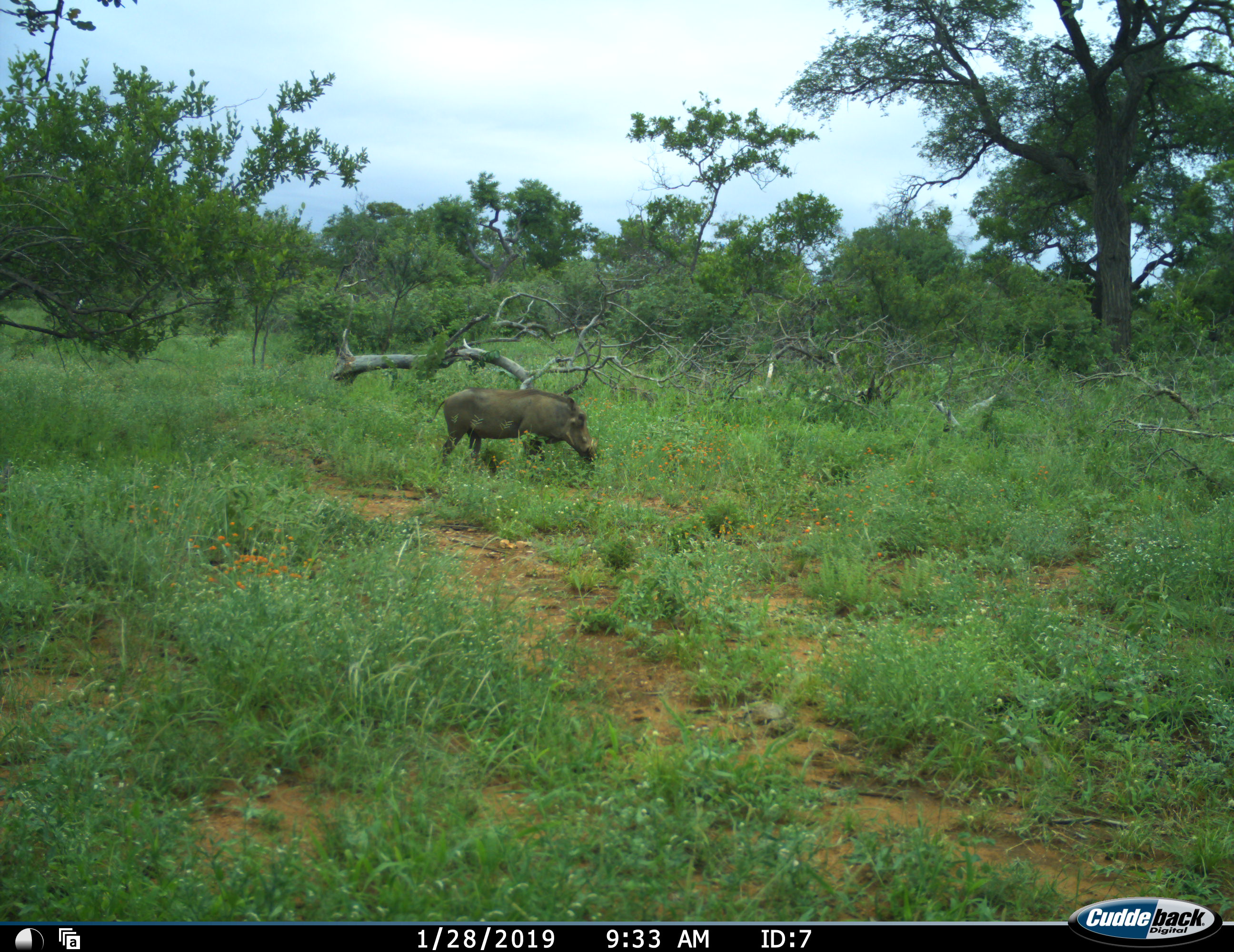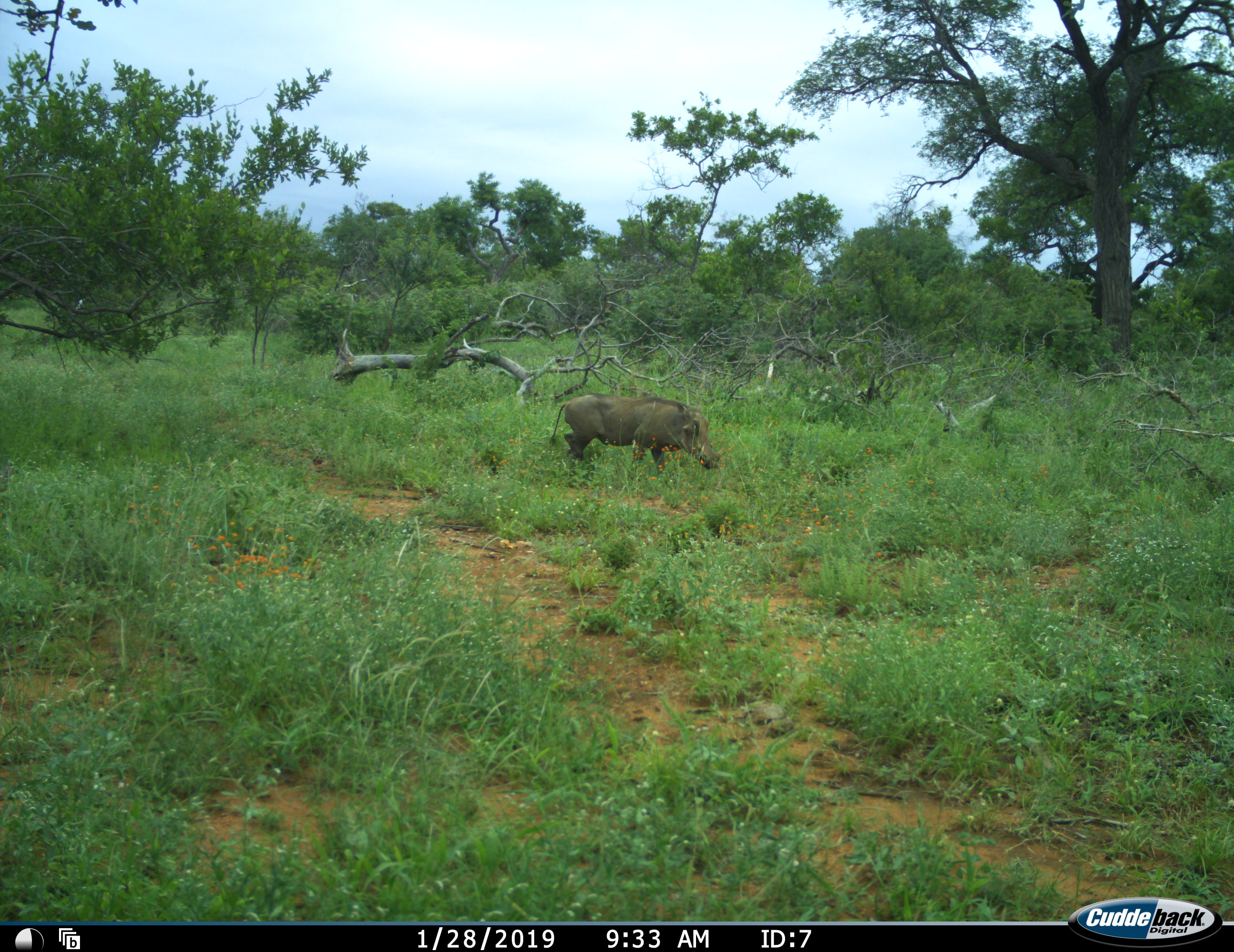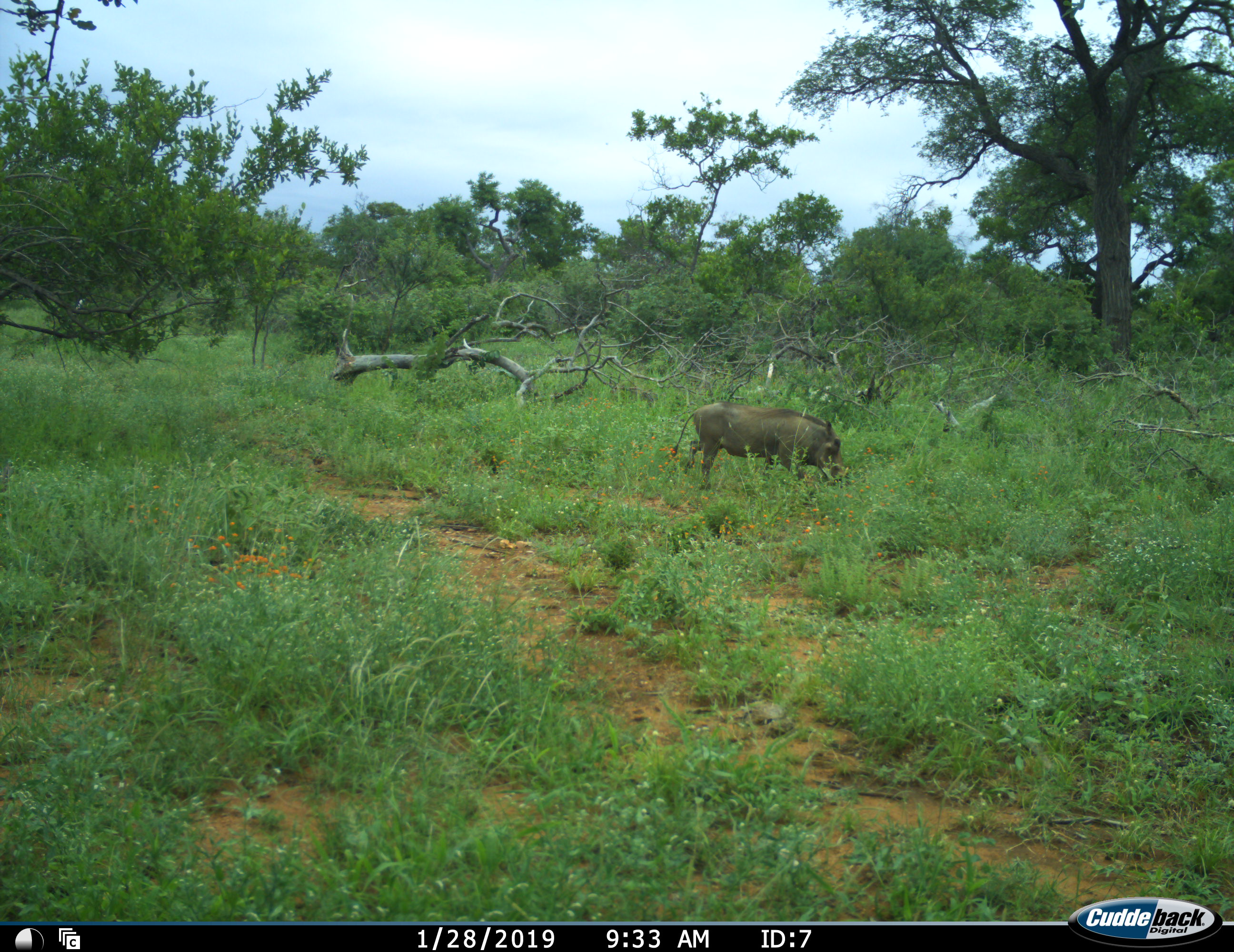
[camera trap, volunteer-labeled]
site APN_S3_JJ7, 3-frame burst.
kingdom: Animalia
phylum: Chordata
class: Mammalia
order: Artiodactyla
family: Suidae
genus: Phacochoerus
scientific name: Phacochoerus africanus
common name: warthog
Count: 1.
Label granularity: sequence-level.